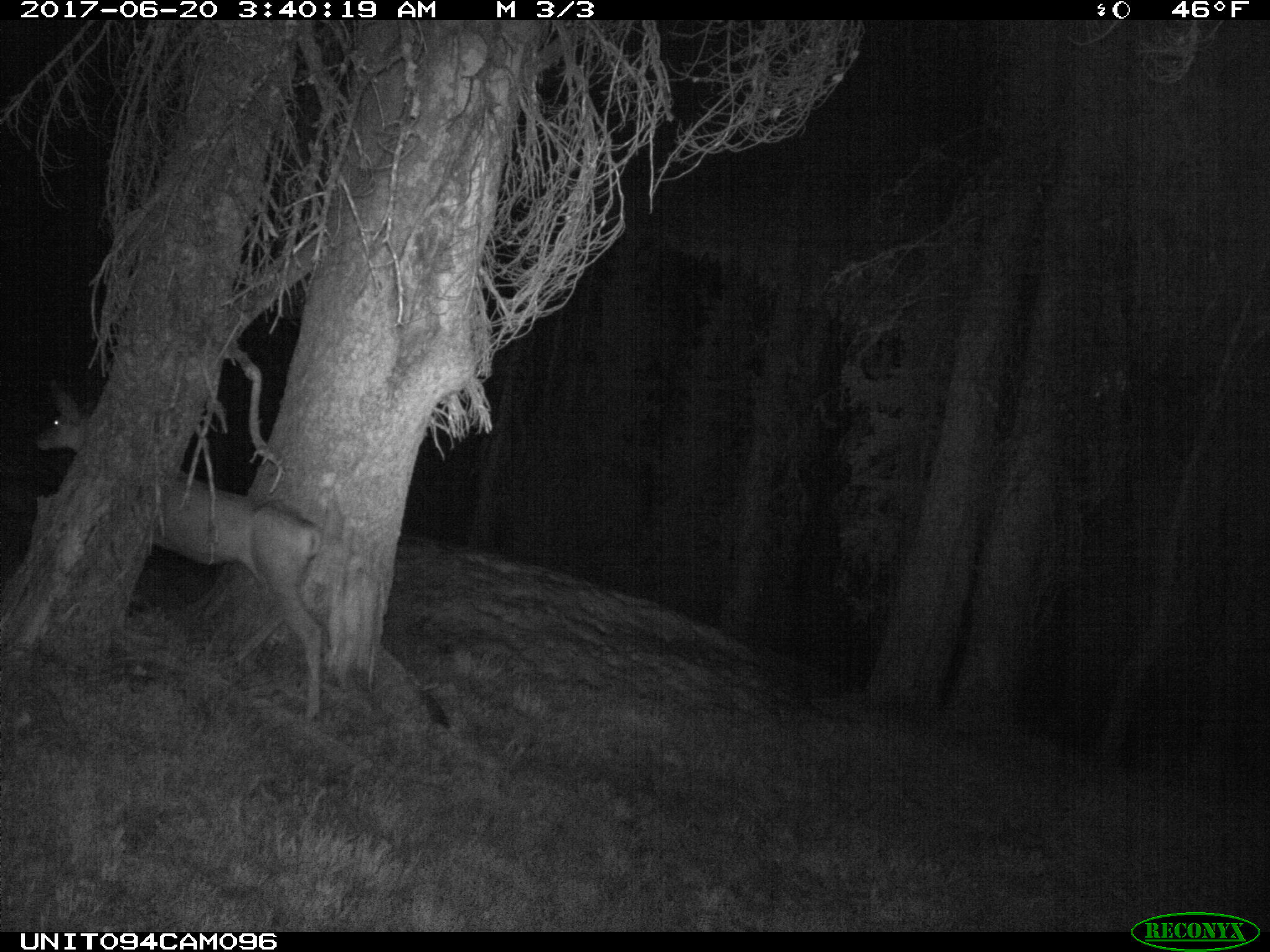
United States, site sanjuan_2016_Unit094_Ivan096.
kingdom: Animalia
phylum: Chordata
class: Mammalia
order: Artiodactyla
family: Cervidae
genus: Odocoileus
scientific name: Odocoileus hemionus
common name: mule deer